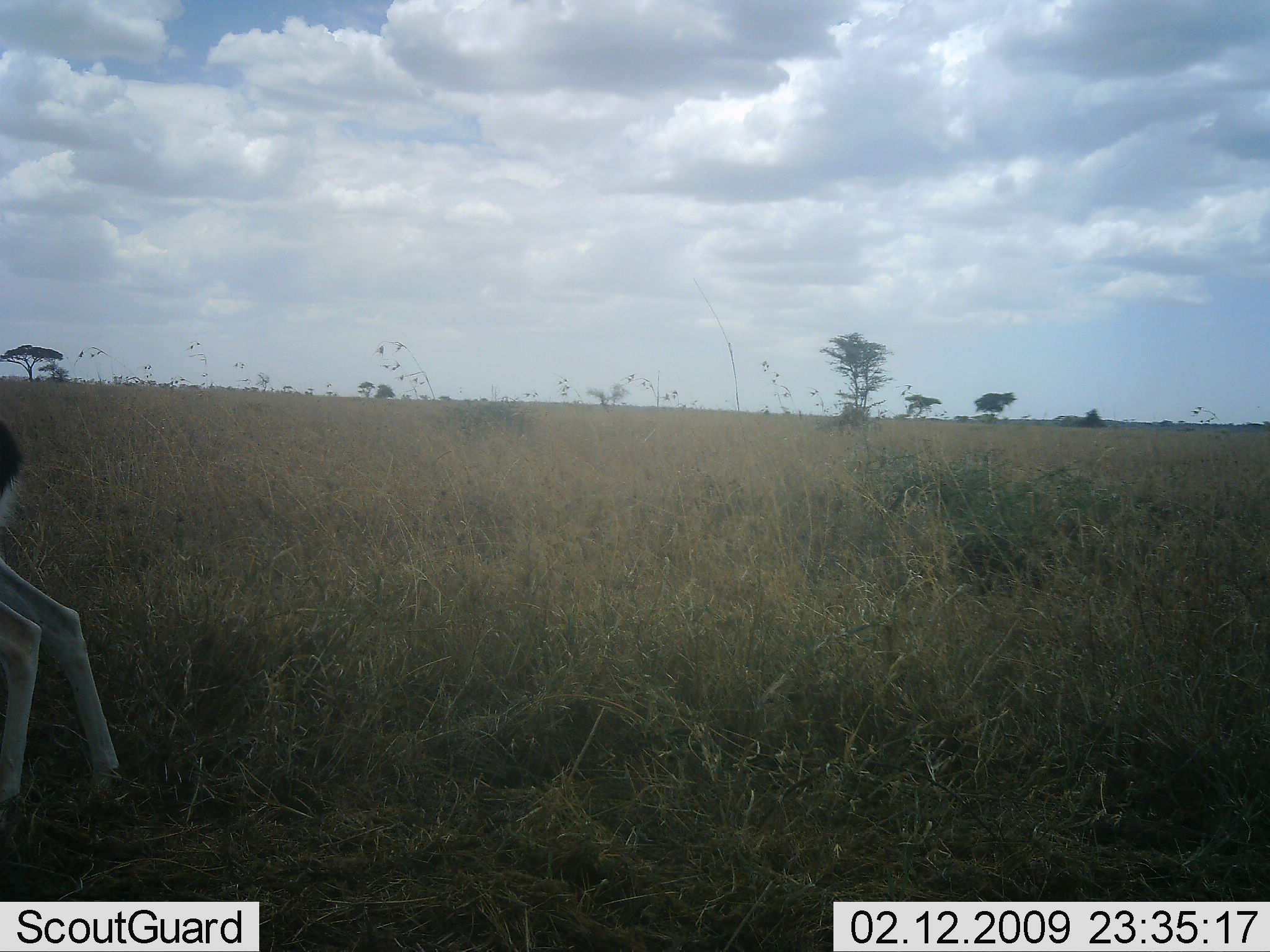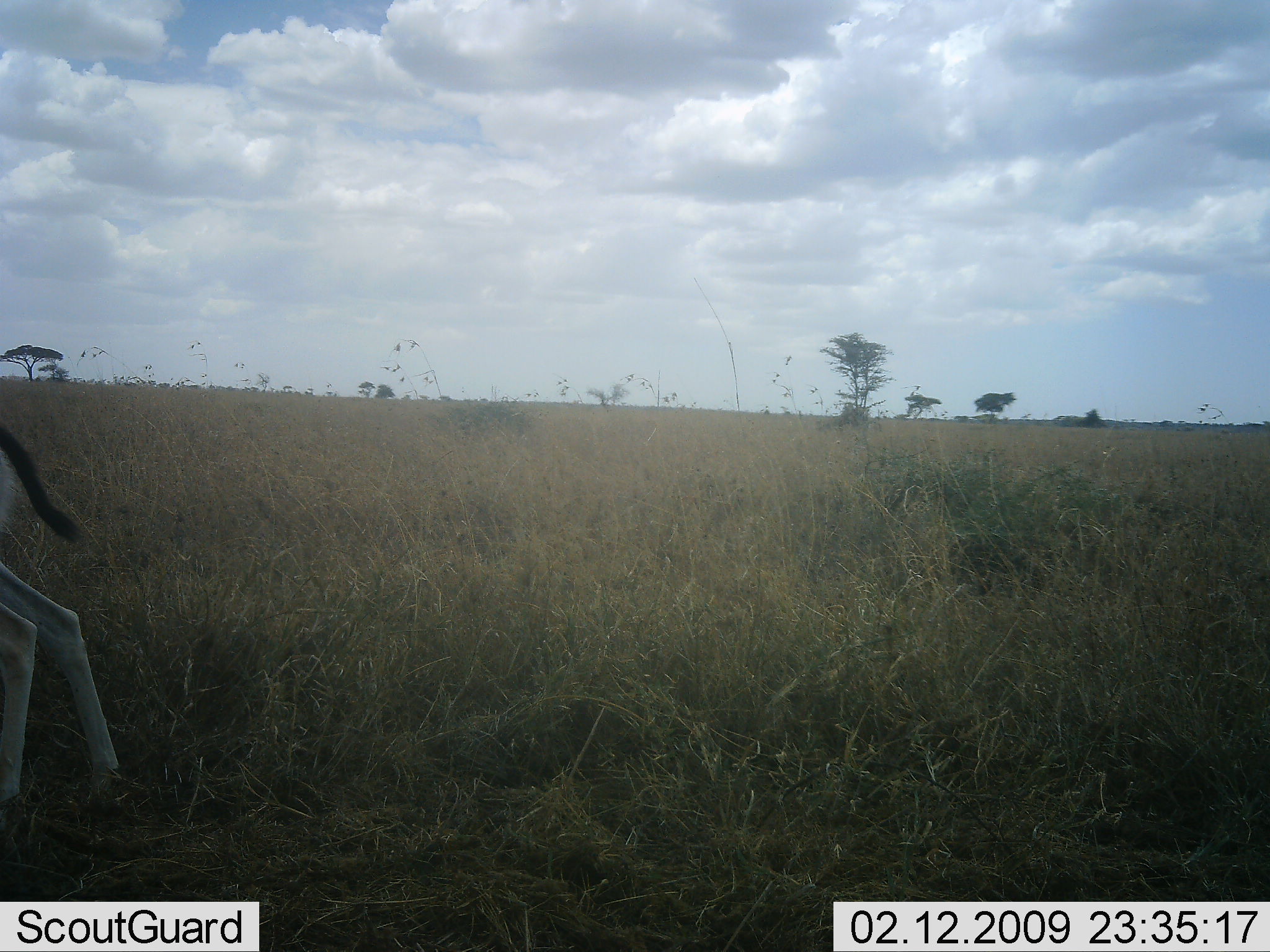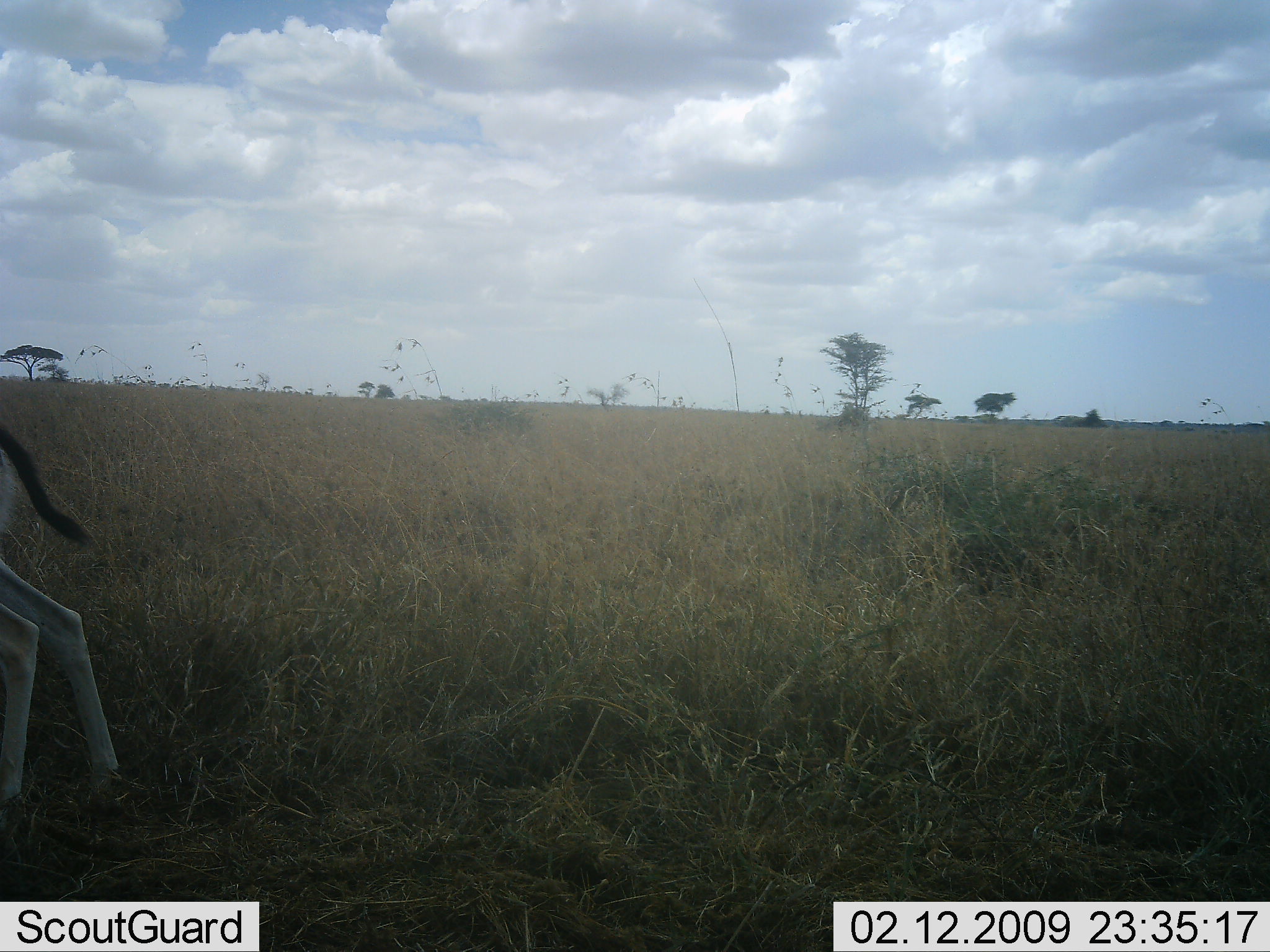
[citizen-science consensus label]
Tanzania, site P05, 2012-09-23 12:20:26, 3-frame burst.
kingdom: Animalia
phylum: Chordata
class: Mammalia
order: Artiodactyla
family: Bovidae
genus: Eudorcas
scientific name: Eudorcas thomsonii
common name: thomson's gazelle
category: gazellethomsons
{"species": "gazellethomsons (thomson's gazelle) (Eudorcas thomsonii)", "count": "1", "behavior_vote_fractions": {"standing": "60%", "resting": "0%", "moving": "40%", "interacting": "0%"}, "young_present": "0%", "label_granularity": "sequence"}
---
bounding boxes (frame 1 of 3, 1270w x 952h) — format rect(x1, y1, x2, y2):
animal: rect(0, 422, 123, 812)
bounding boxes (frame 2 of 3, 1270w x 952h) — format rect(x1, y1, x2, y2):
animal: rect(0, 422, 125, 818)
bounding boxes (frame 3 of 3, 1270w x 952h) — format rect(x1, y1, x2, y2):
animal: rect(0, 426, 121, 822)